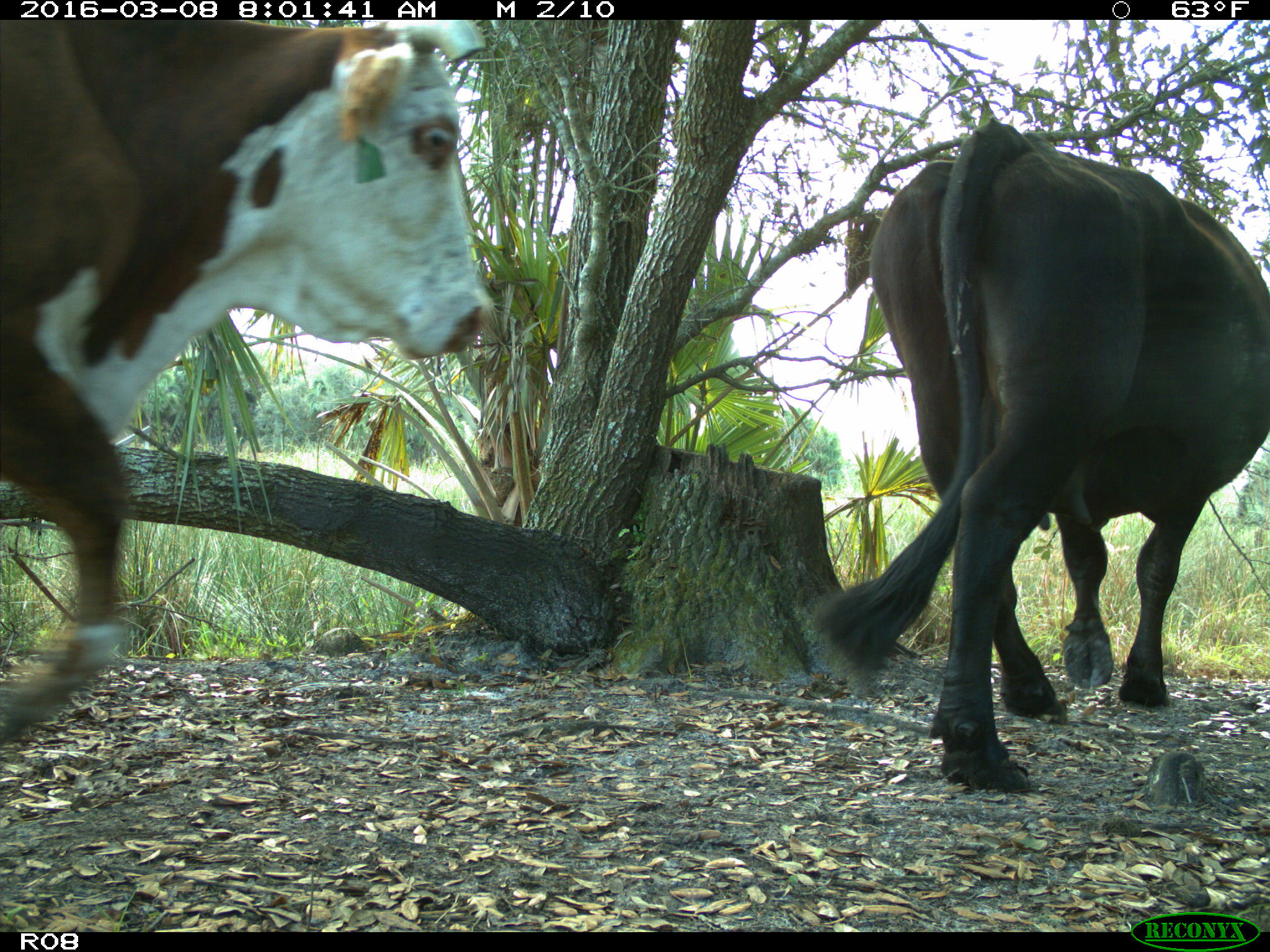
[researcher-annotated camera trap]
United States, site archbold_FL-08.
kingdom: Animalia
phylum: Chordata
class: Mammalia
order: Artiodactyla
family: Bovidae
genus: Bos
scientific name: Bos taurus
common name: domestic cow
Bos taurus (domestic cow).